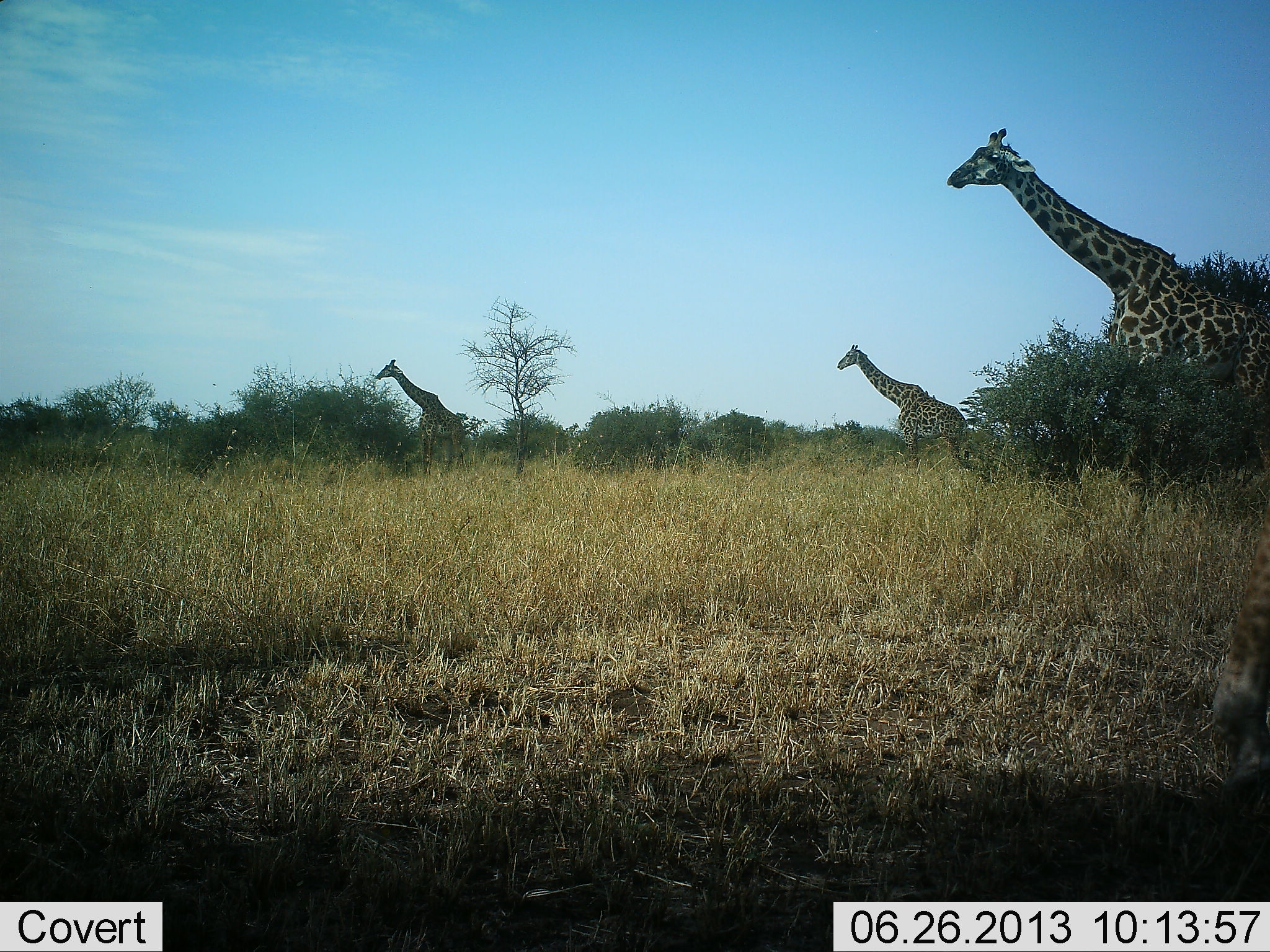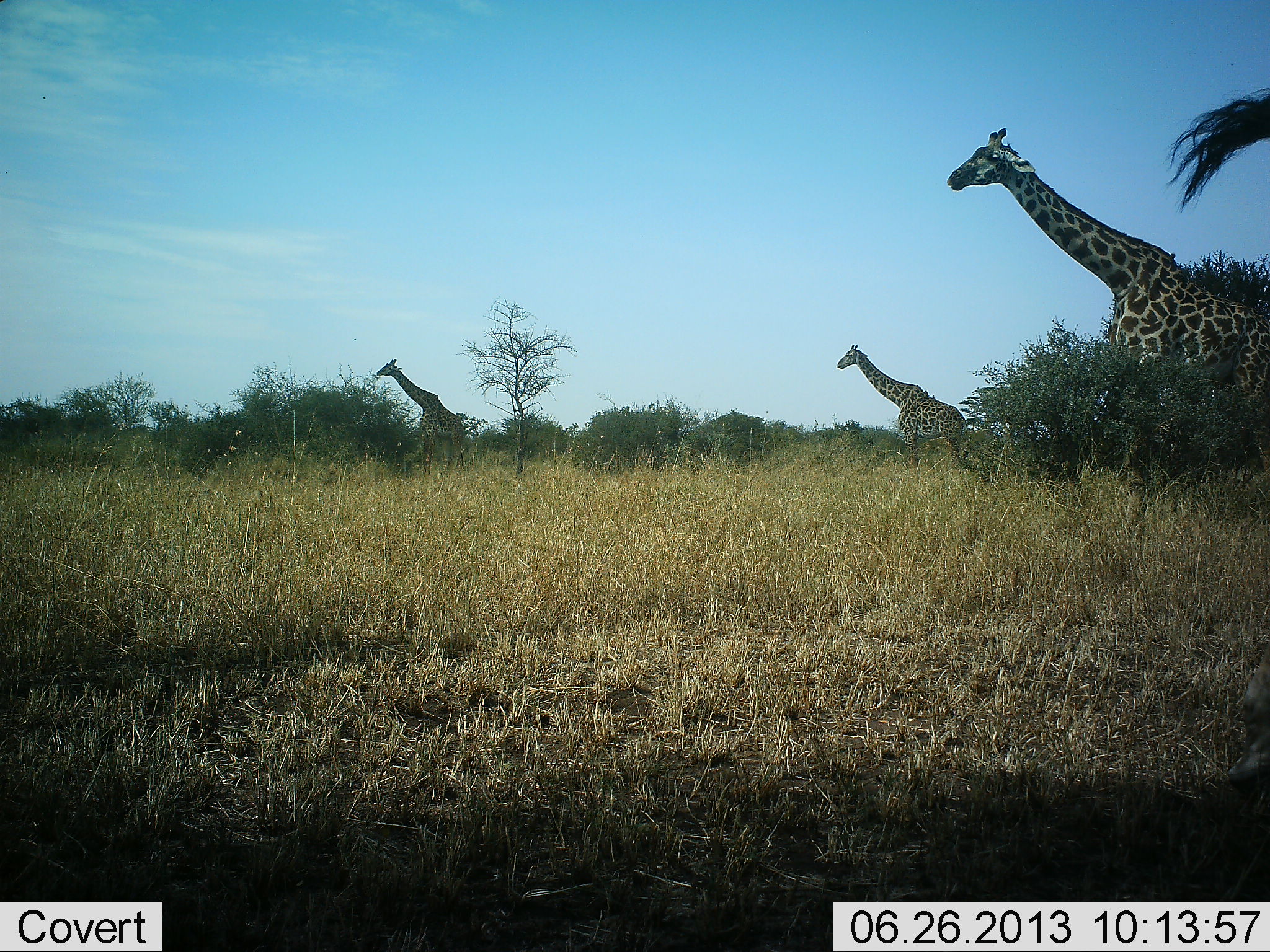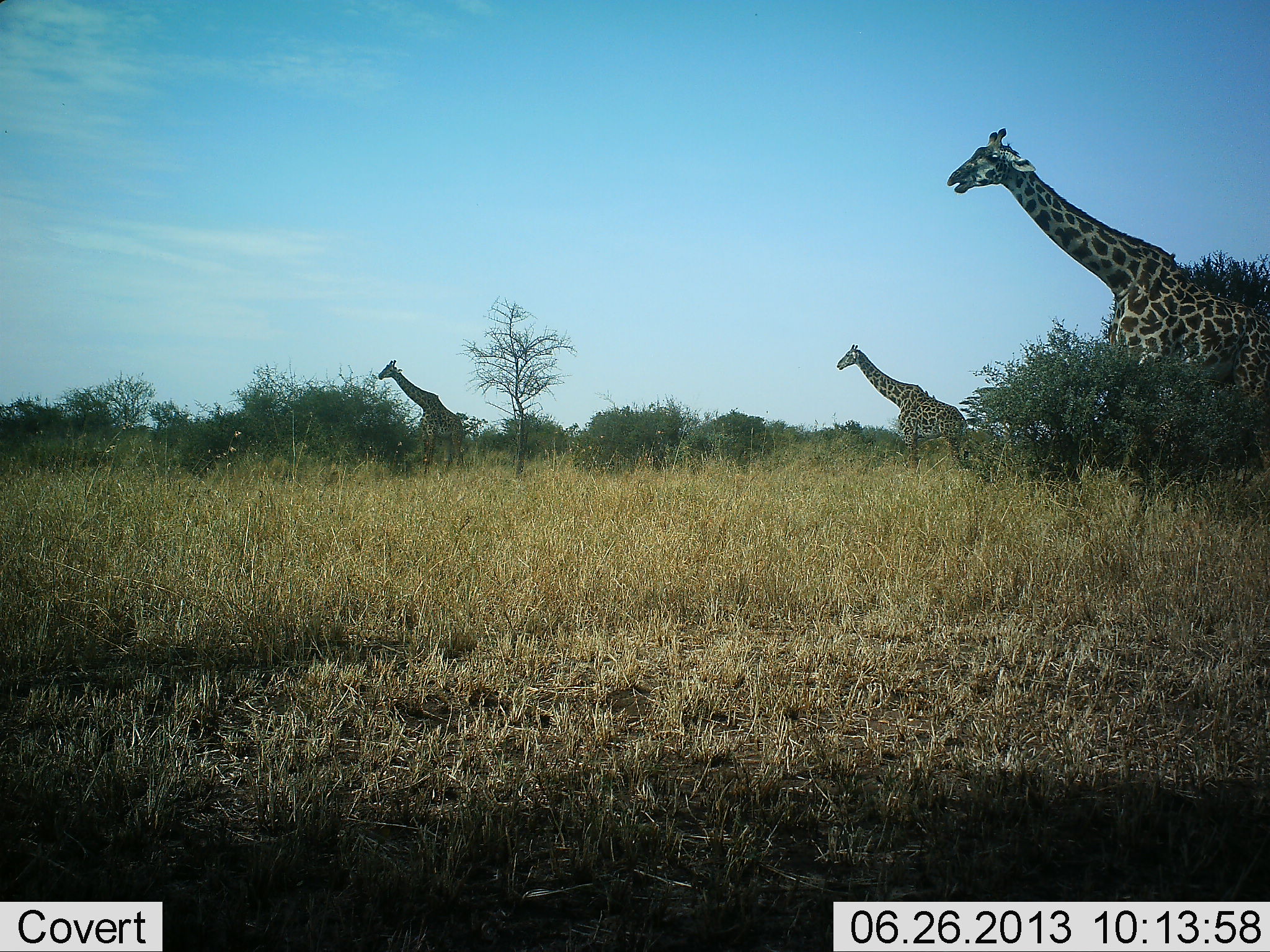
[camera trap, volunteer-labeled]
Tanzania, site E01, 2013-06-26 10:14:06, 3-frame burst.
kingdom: Animalia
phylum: Chordata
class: Mammalia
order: Artiodactyla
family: Giraffidae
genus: Giraffa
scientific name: Giraffa camelopardalis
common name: giraffe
Giraffe (Giraffa camelopardalis), count 4. Behavior (volunteer vote fractions): standing 90%, resting 10%, moving 30%, interacting 0%. Young present (vote fraction): 0%. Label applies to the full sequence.